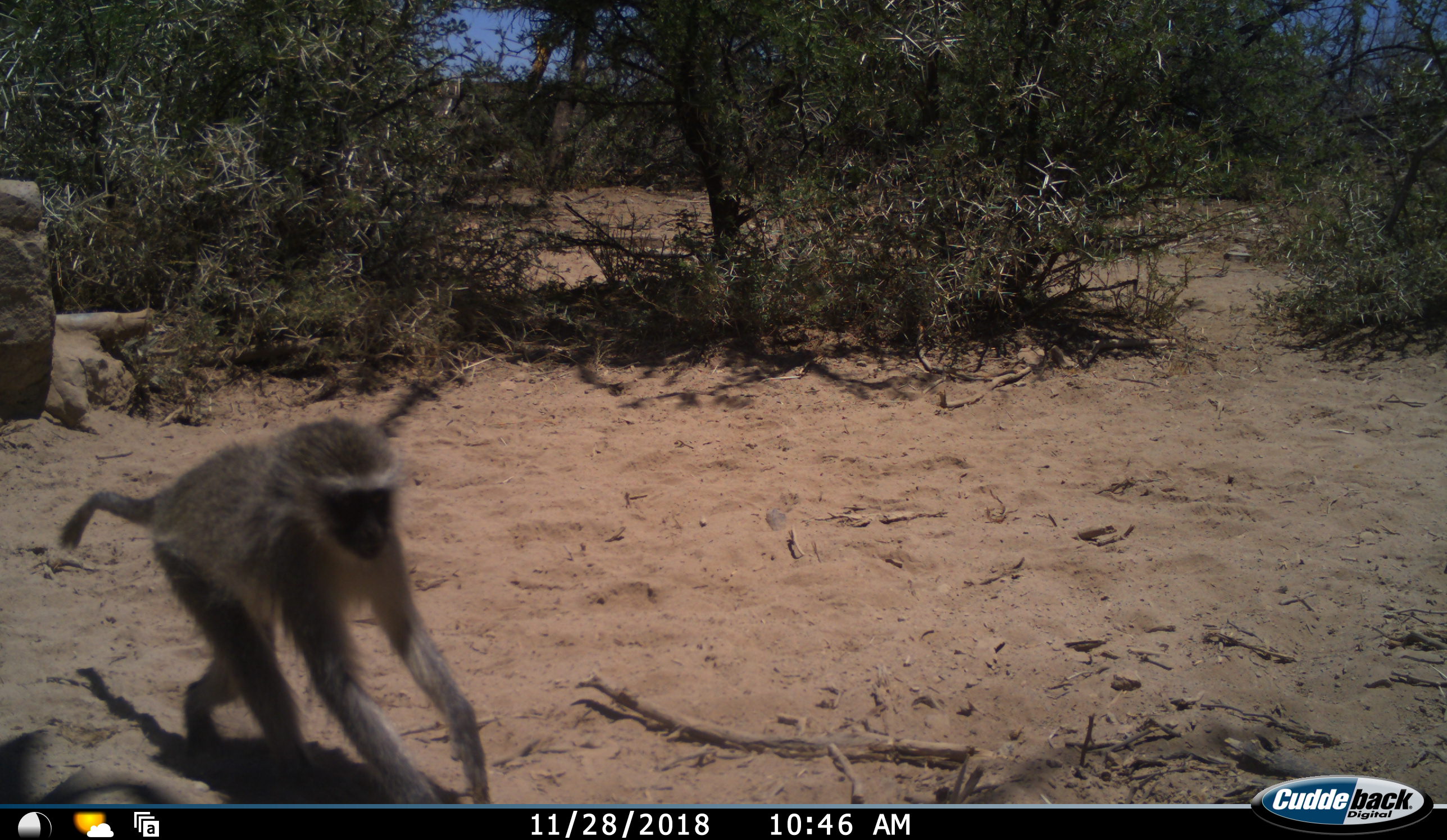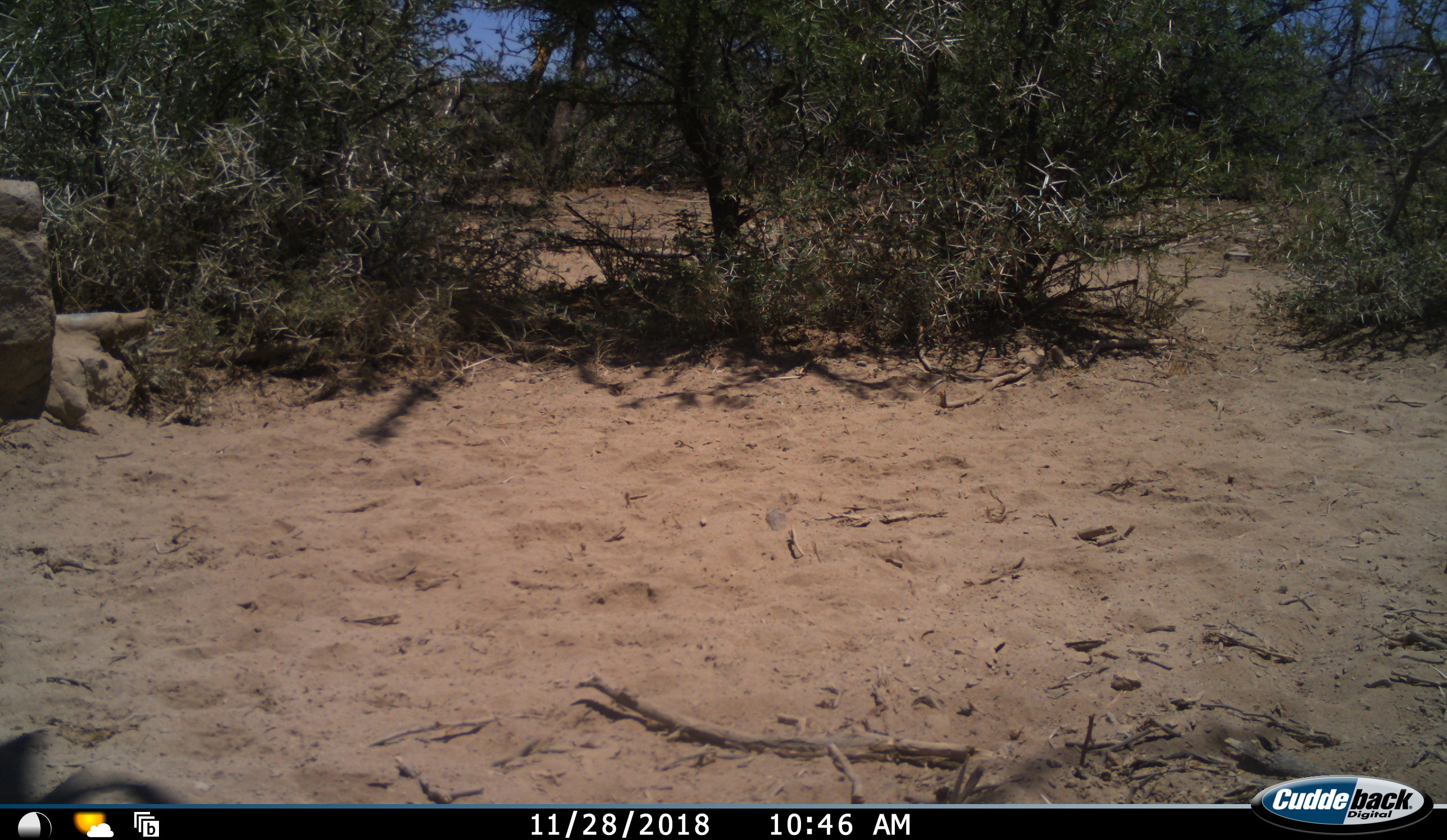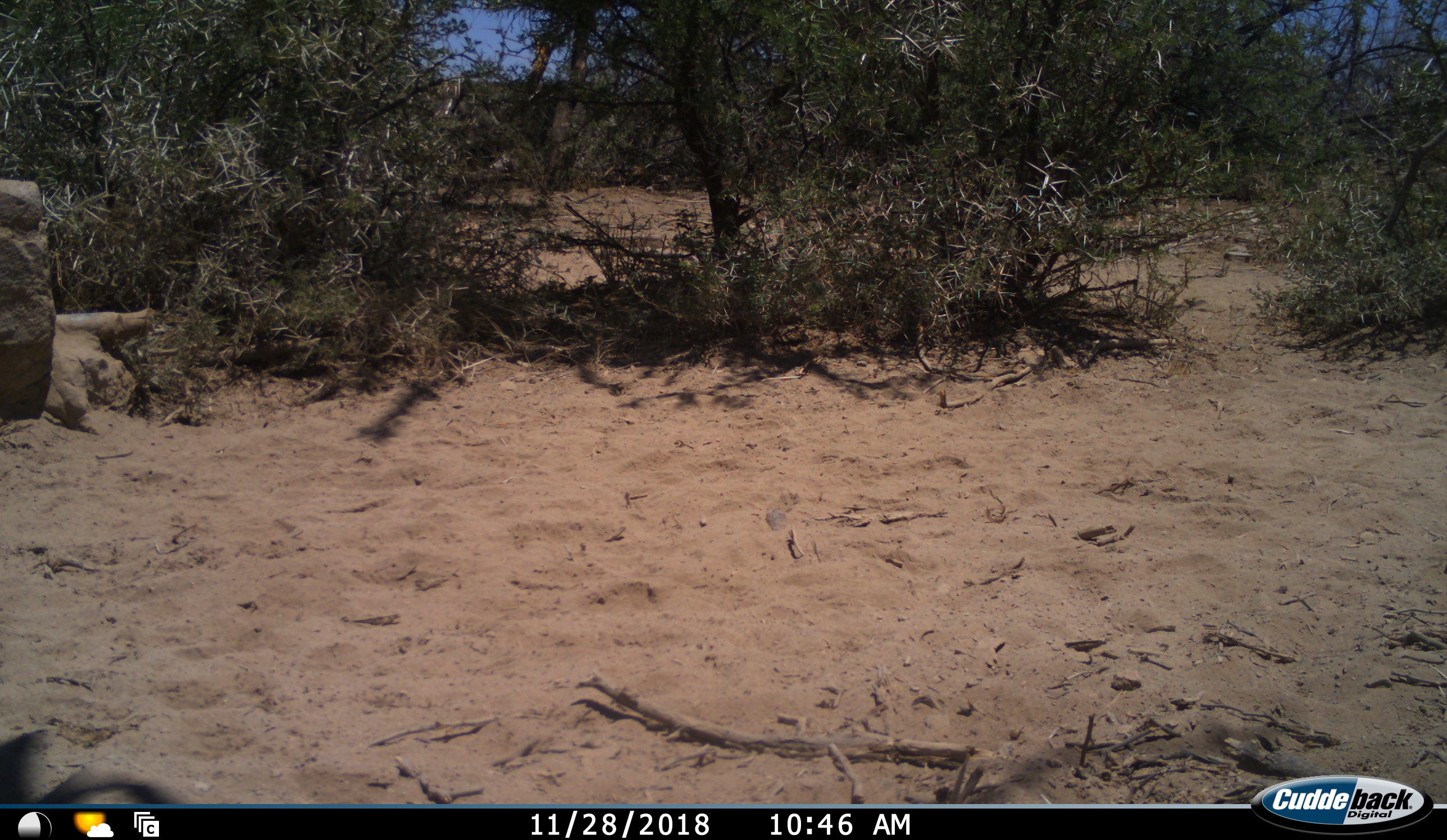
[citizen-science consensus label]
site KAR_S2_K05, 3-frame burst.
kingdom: Animalia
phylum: Chordata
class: Mammalia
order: Primates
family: Cercopithecidae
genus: Chlorocebus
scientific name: Chlorocebus pygerythrus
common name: vervet monkey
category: monkeyvervet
Monkeyvervet (vervet monkey) (Chlorocebus pygerythrus), count 1. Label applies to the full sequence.